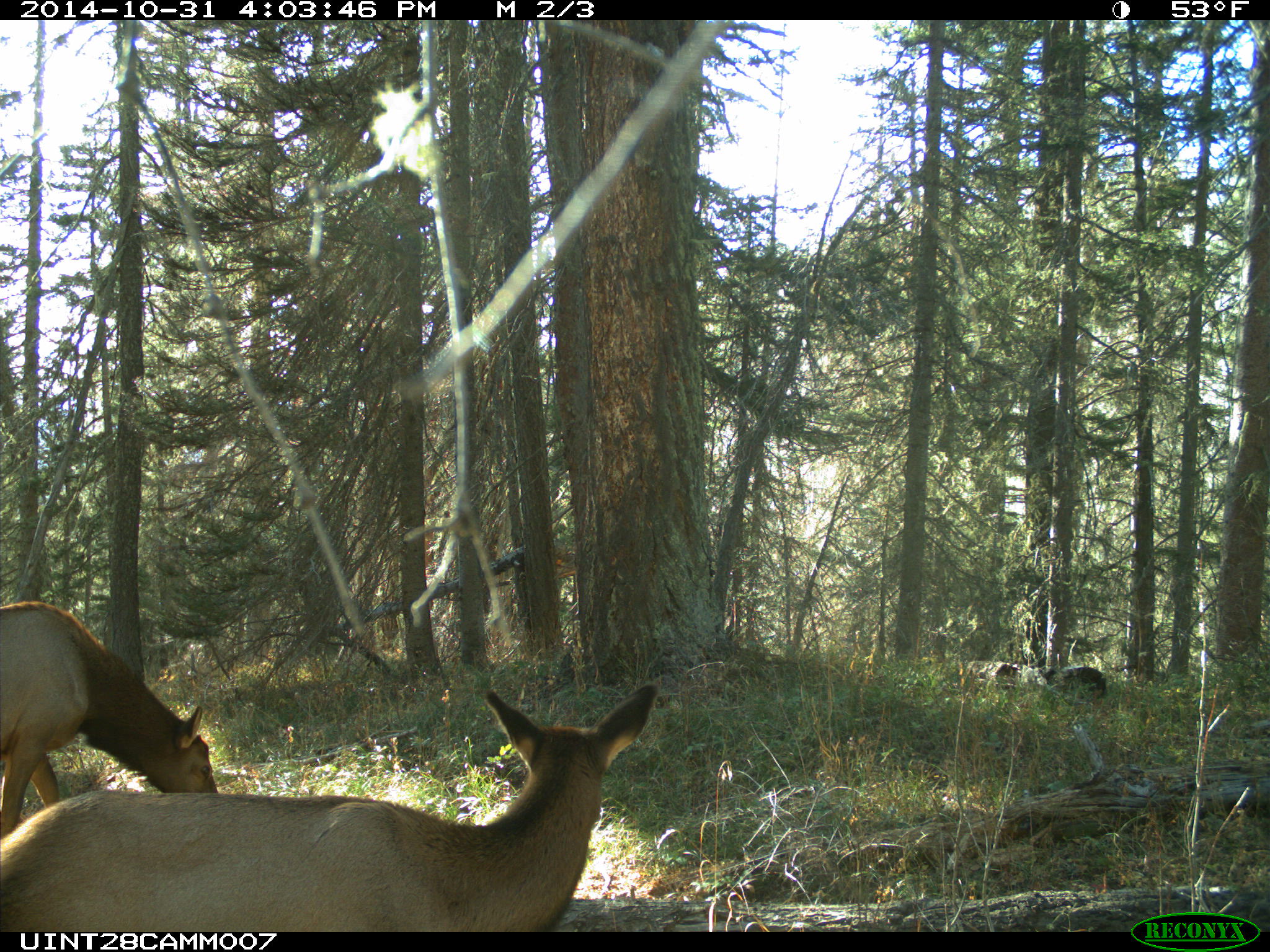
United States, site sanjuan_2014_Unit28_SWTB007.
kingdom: Animalia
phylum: Chordata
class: Mammalia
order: Artiodactyla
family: Cervidae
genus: Cervus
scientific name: Cervus elaphus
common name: red deer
Cervus elaphus (red deer).